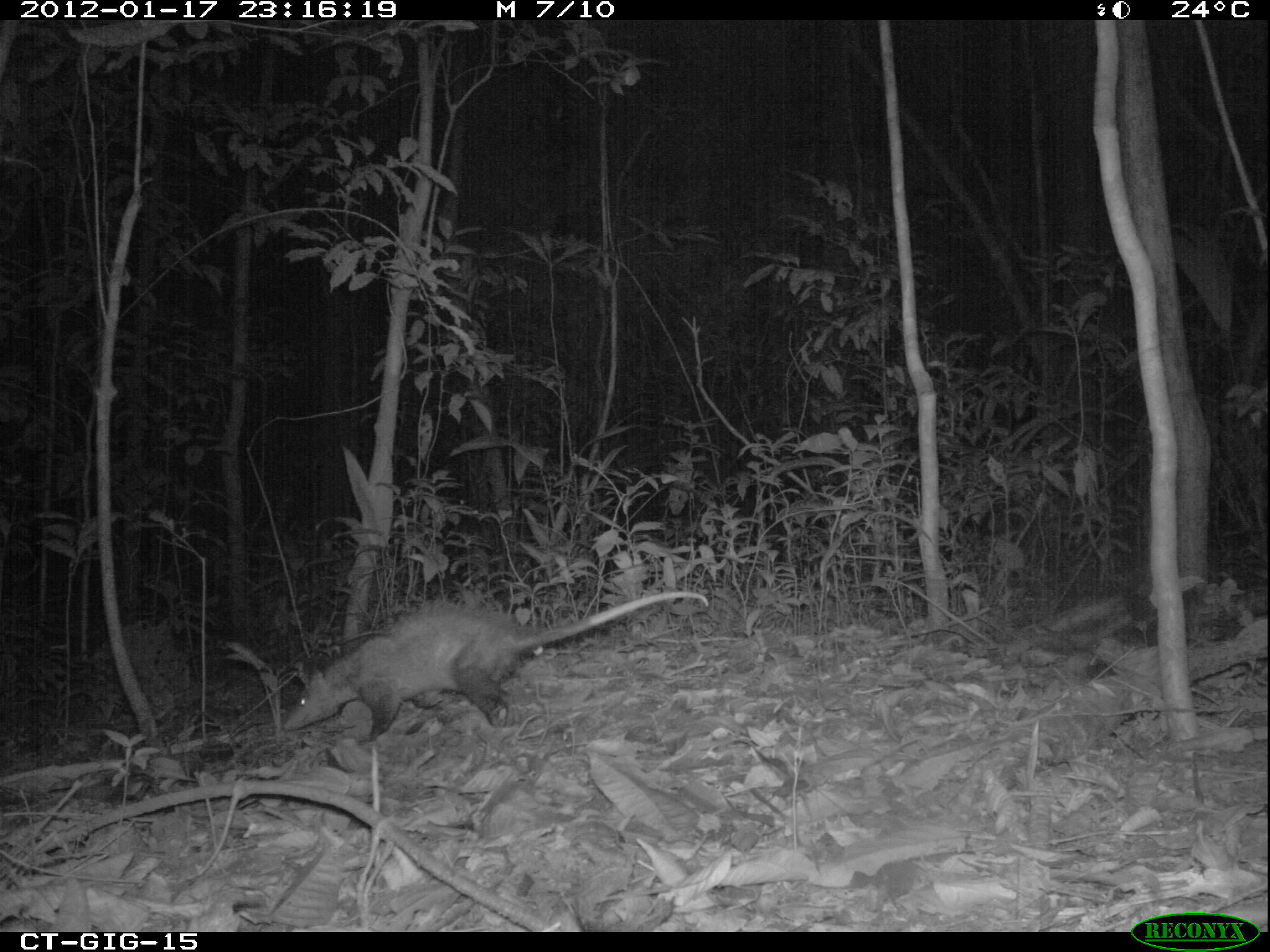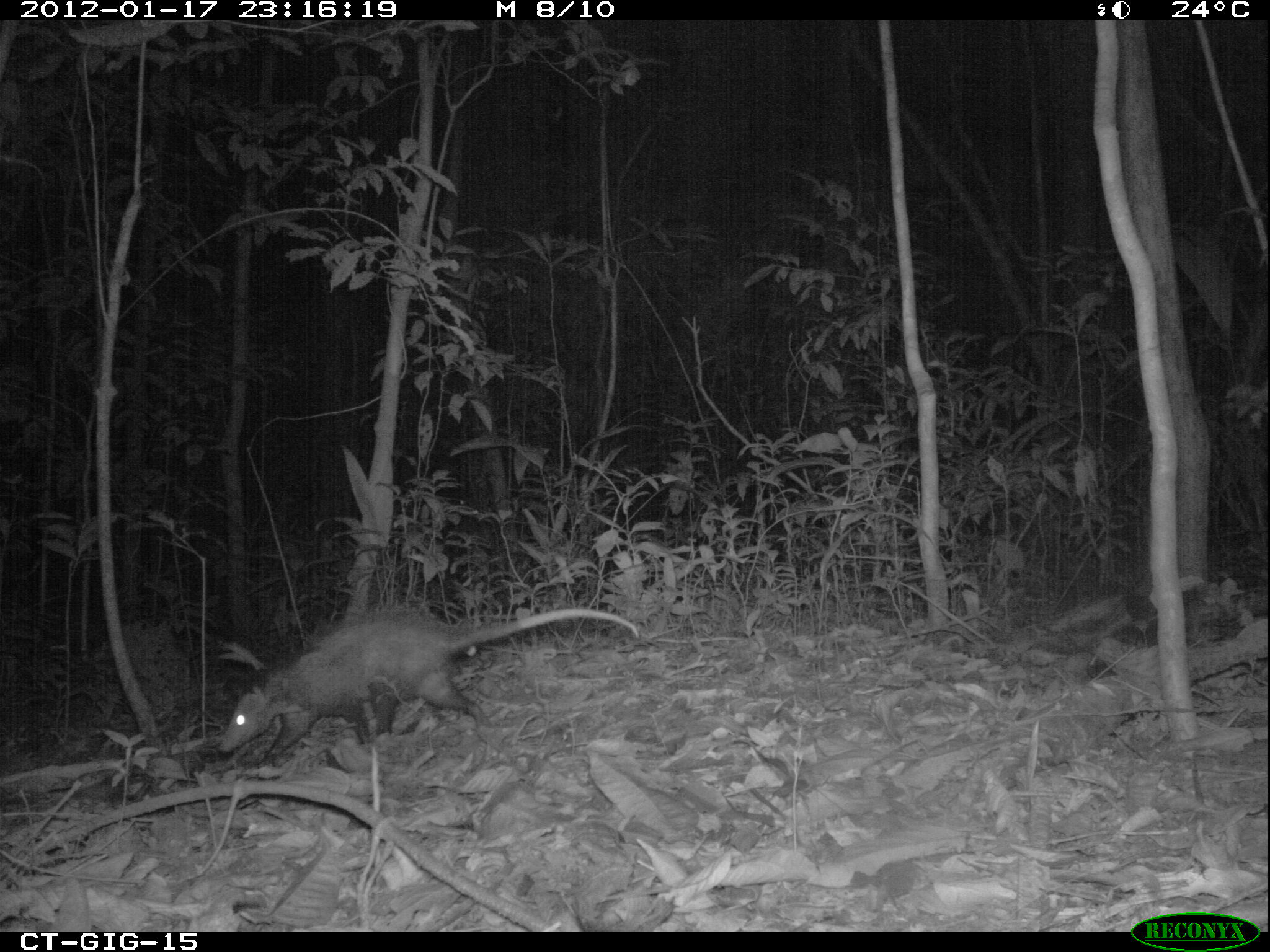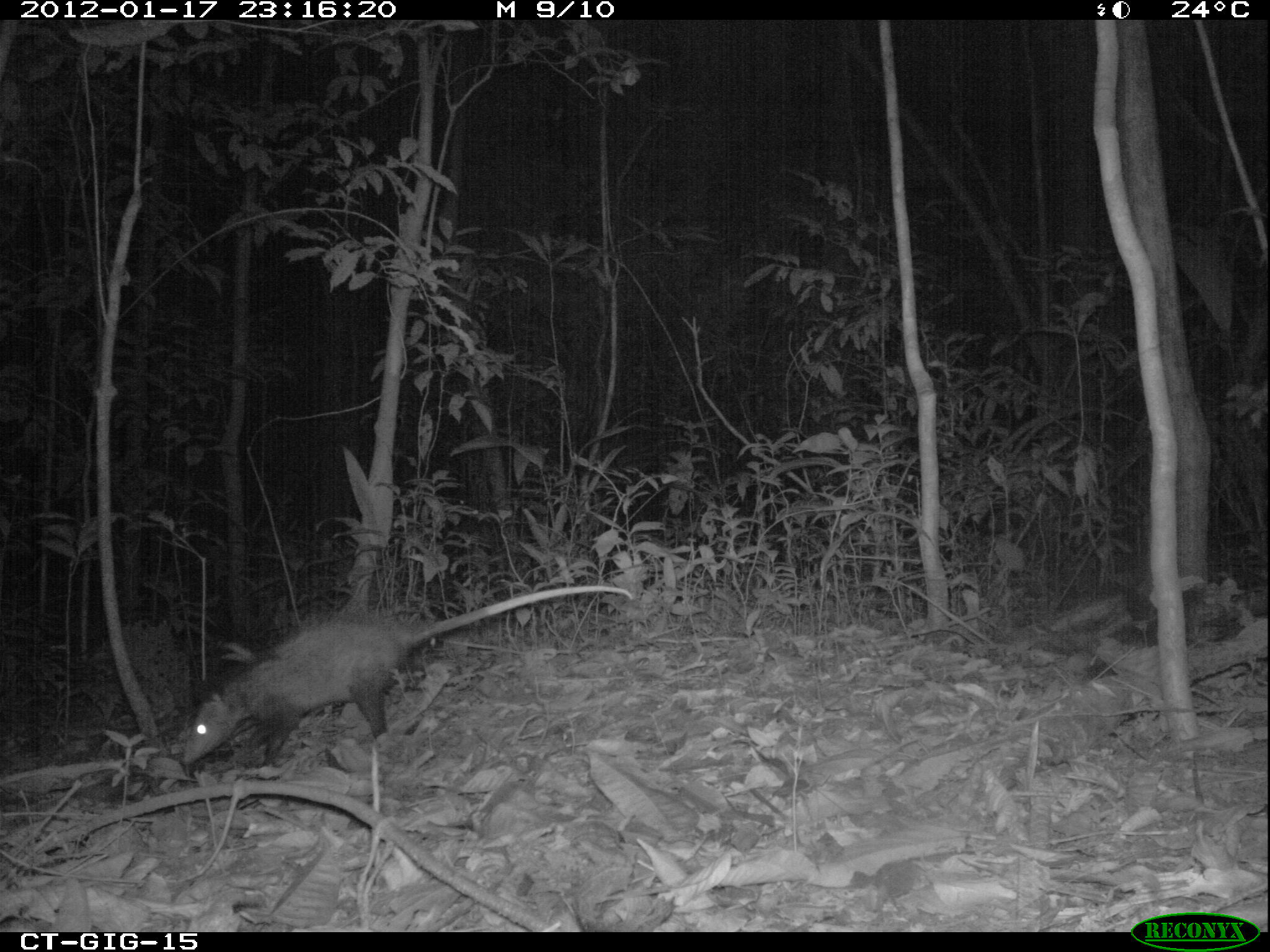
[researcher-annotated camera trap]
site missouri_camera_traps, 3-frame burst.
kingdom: Animalia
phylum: Chordata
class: Mammalia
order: Didelphimorphia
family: Didelphidae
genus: Didelphis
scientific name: Didelphis marsupialis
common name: common opossum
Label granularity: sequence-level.